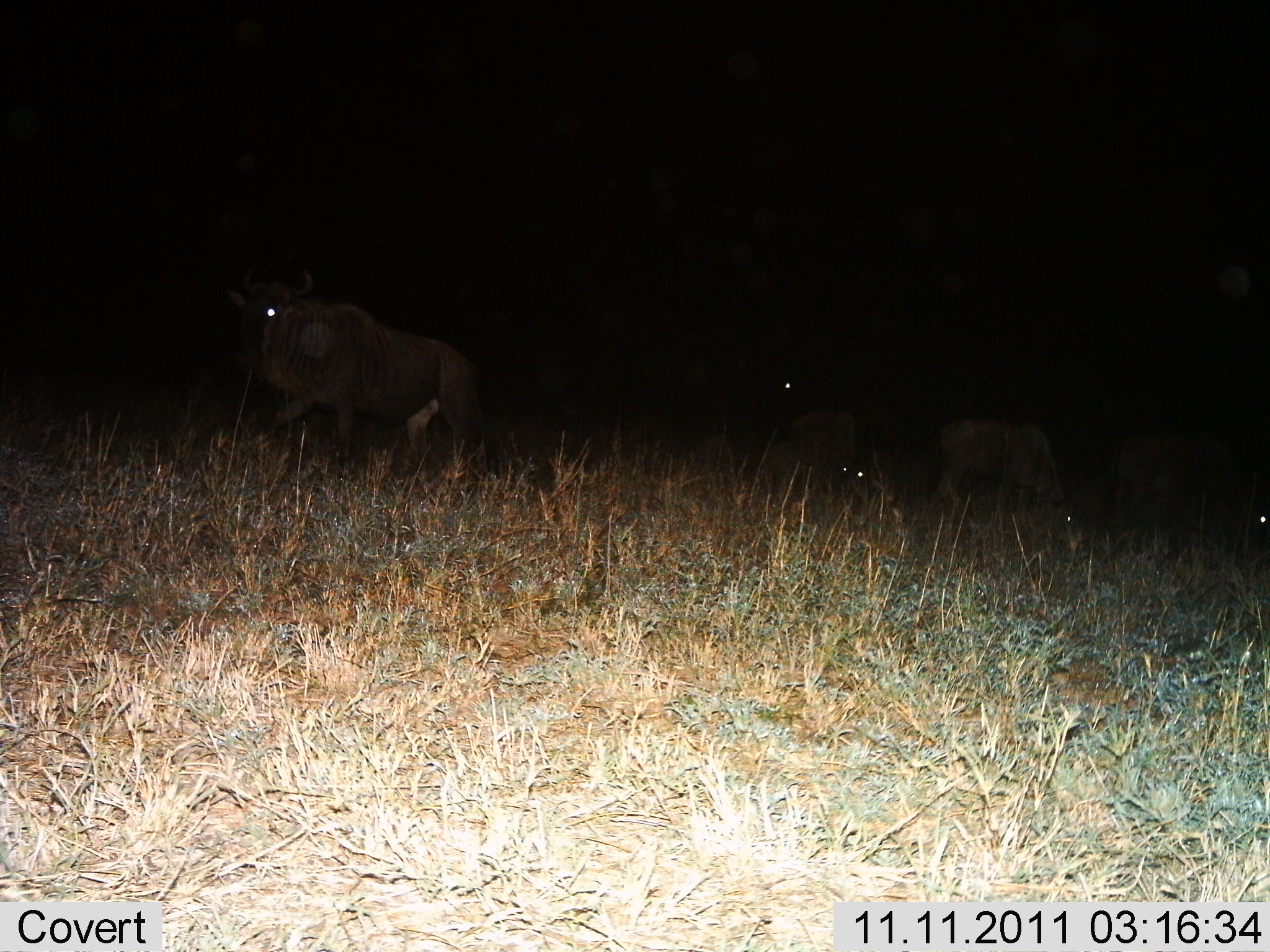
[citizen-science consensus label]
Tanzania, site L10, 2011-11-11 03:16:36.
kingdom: Animalia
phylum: Chordata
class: Mammalia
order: Artiodactyla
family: Bovidae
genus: Connochaetes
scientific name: Connochaetes taurinus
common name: blue wildebeest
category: wildebeest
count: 5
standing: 58%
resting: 17%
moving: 25%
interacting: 0%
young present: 0%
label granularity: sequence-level